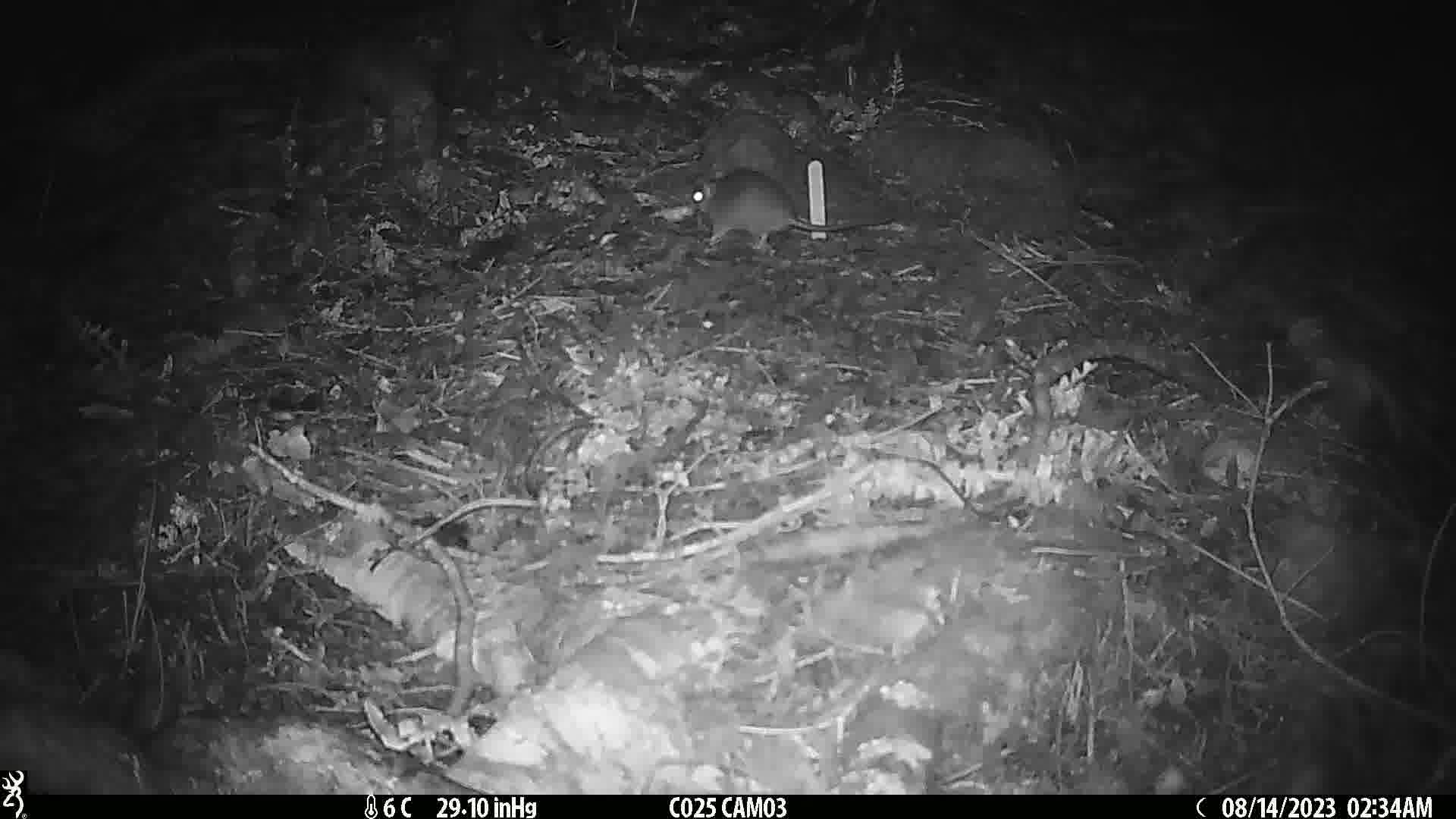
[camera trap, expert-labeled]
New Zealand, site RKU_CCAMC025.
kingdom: Animalia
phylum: Chordata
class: Mammalia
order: Rodentia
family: Muridae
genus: Rattus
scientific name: Rattus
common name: rat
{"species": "rat (Rattus)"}